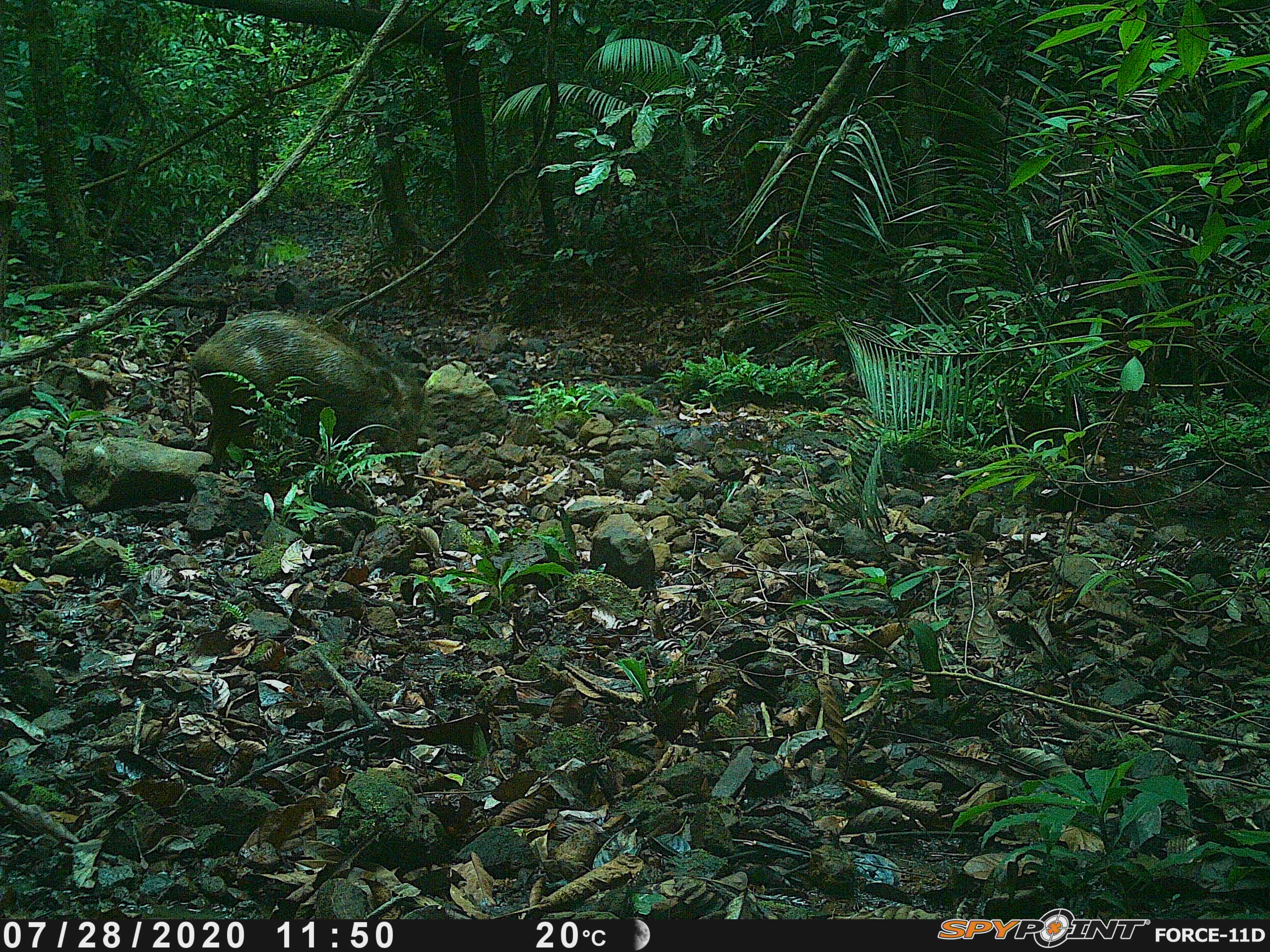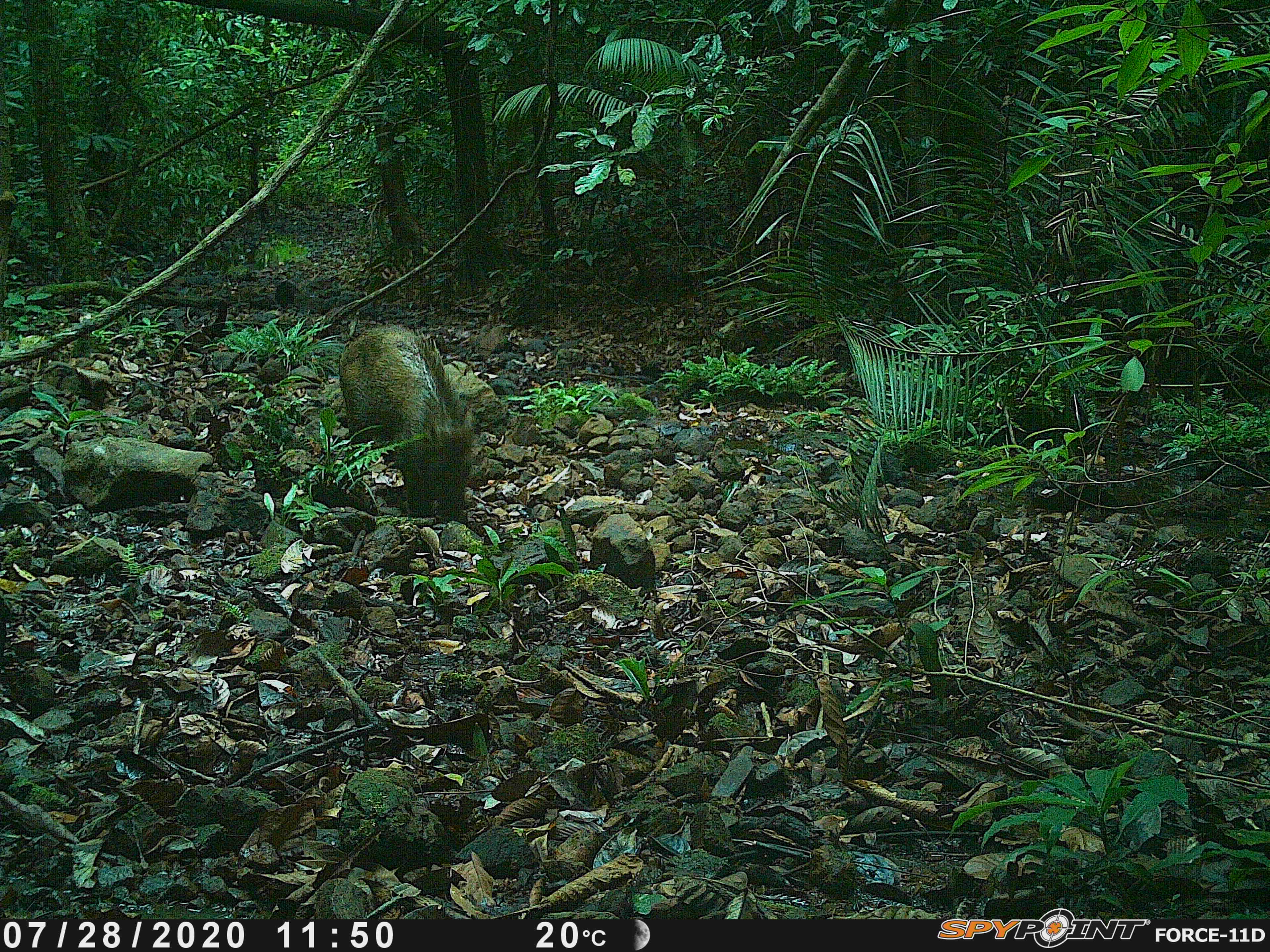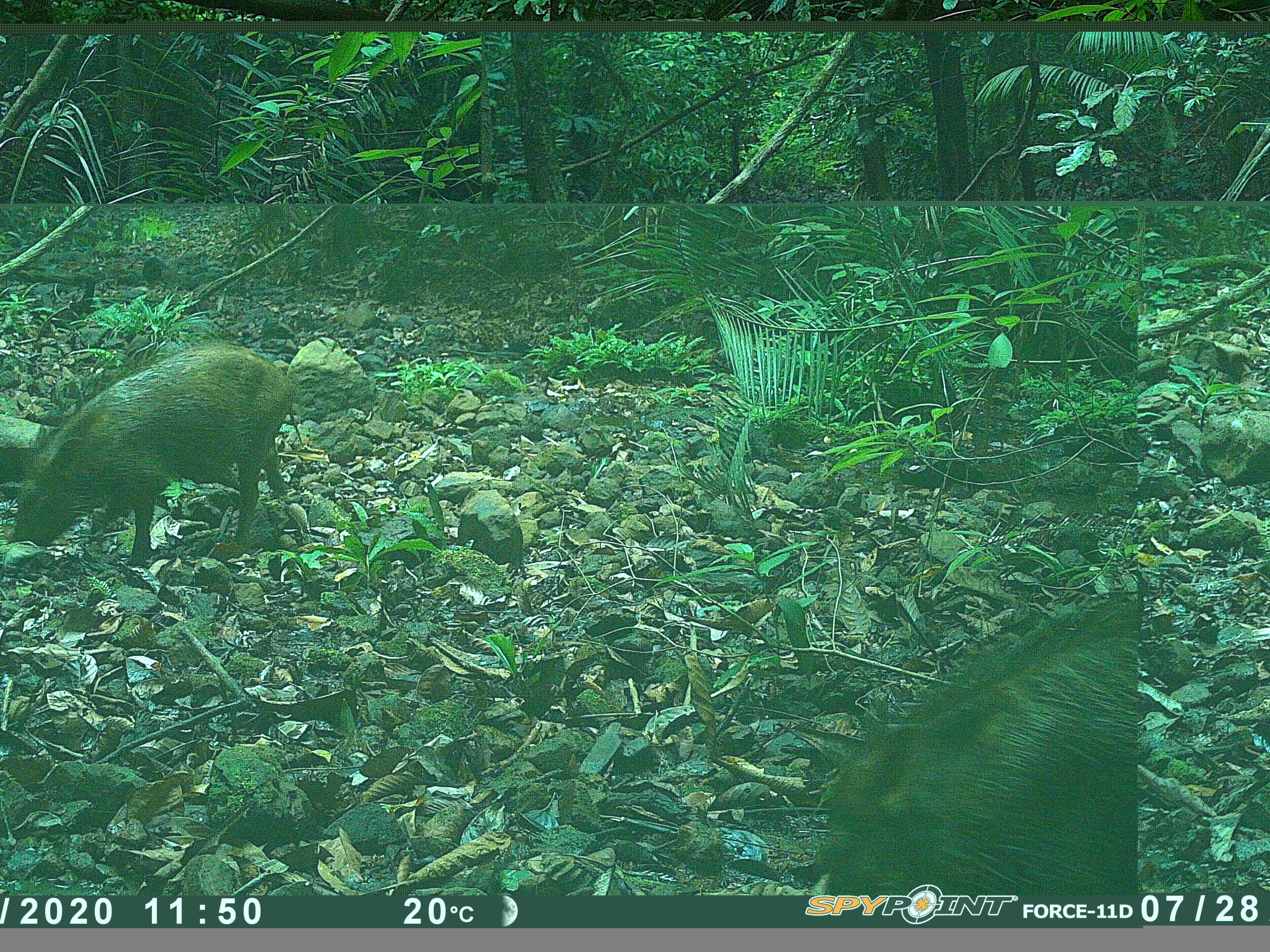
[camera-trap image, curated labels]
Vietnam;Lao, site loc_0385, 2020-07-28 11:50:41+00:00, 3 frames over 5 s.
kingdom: Animalia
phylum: Chordata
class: Mammalia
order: Artiodactyla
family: Suidae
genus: Sus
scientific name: Sus scrofa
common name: eurasian wild pig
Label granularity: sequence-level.